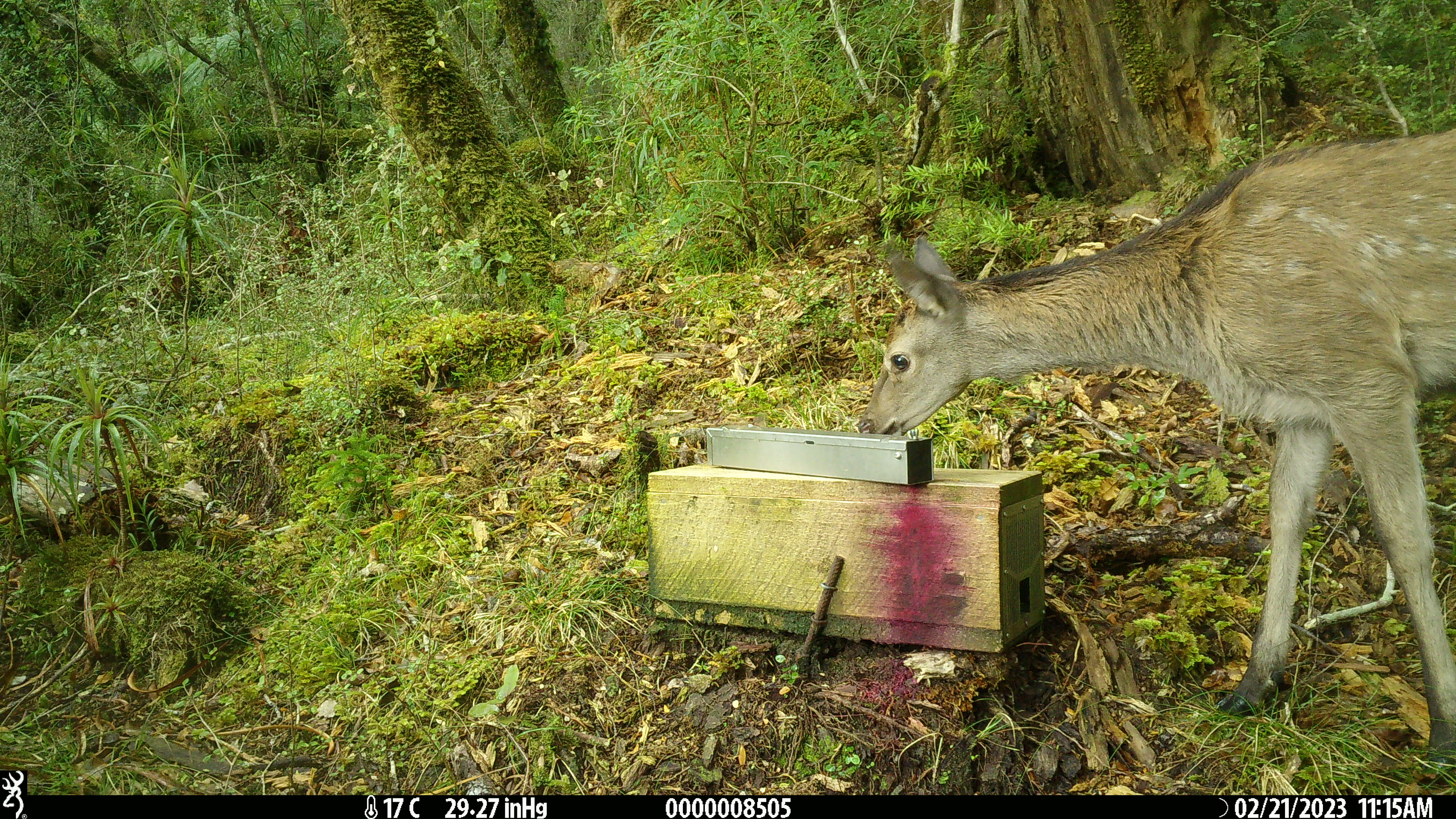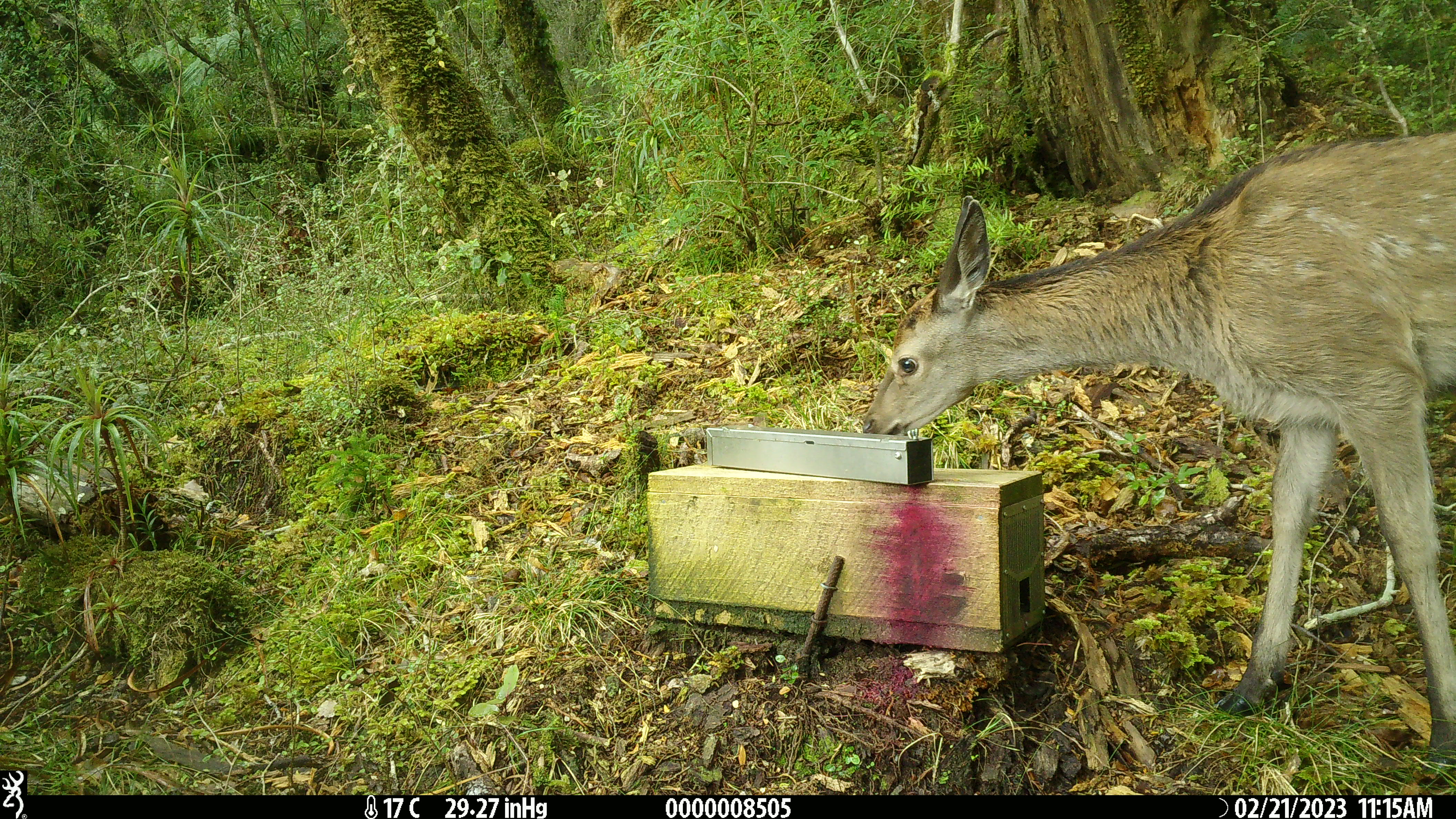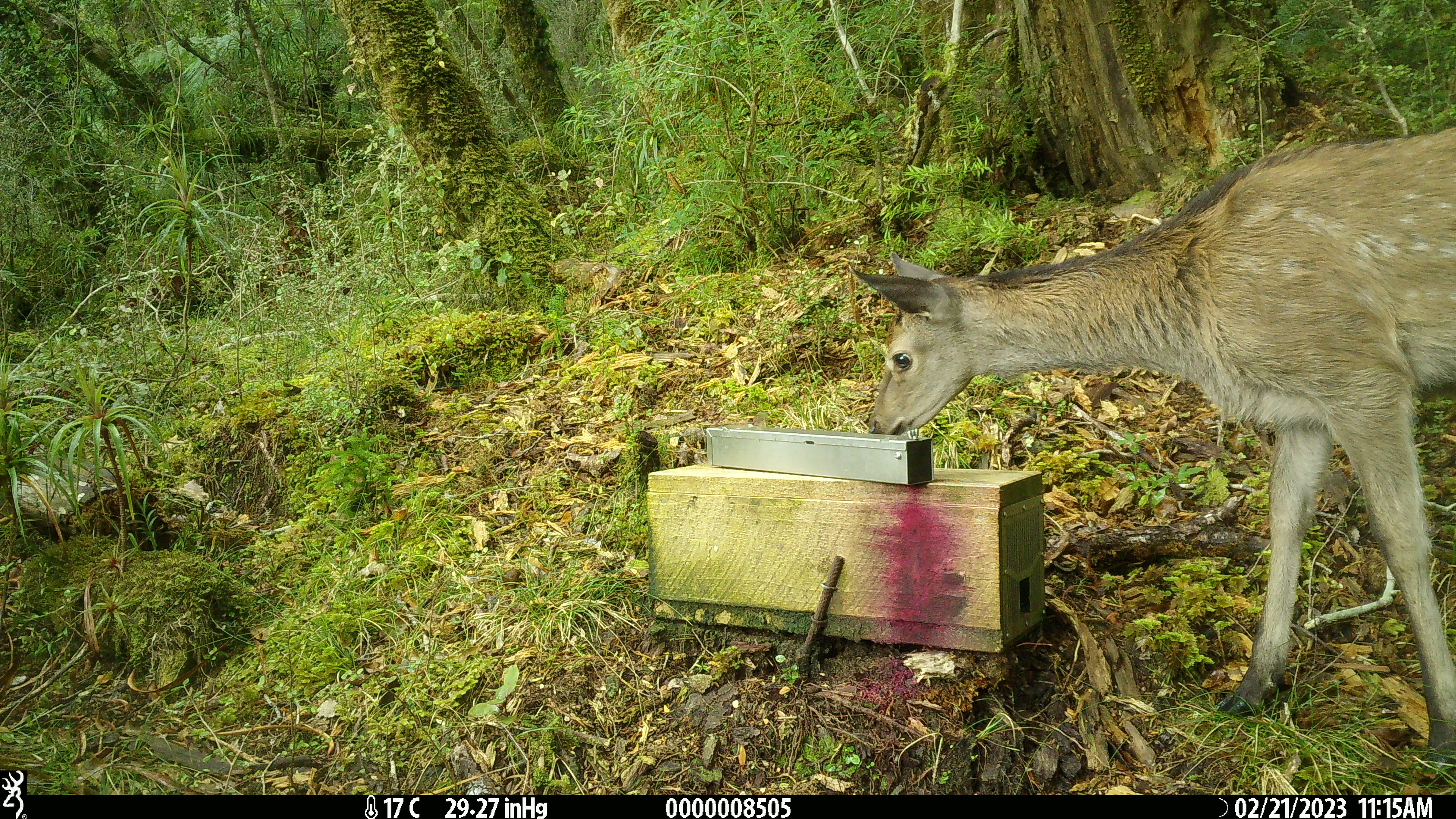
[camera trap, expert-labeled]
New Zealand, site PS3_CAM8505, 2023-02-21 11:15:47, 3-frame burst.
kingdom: Animalia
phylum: Chordata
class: Mammalia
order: Artiodactyla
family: Cervidae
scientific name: Cervidae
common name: deer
Deer (Cervidae).